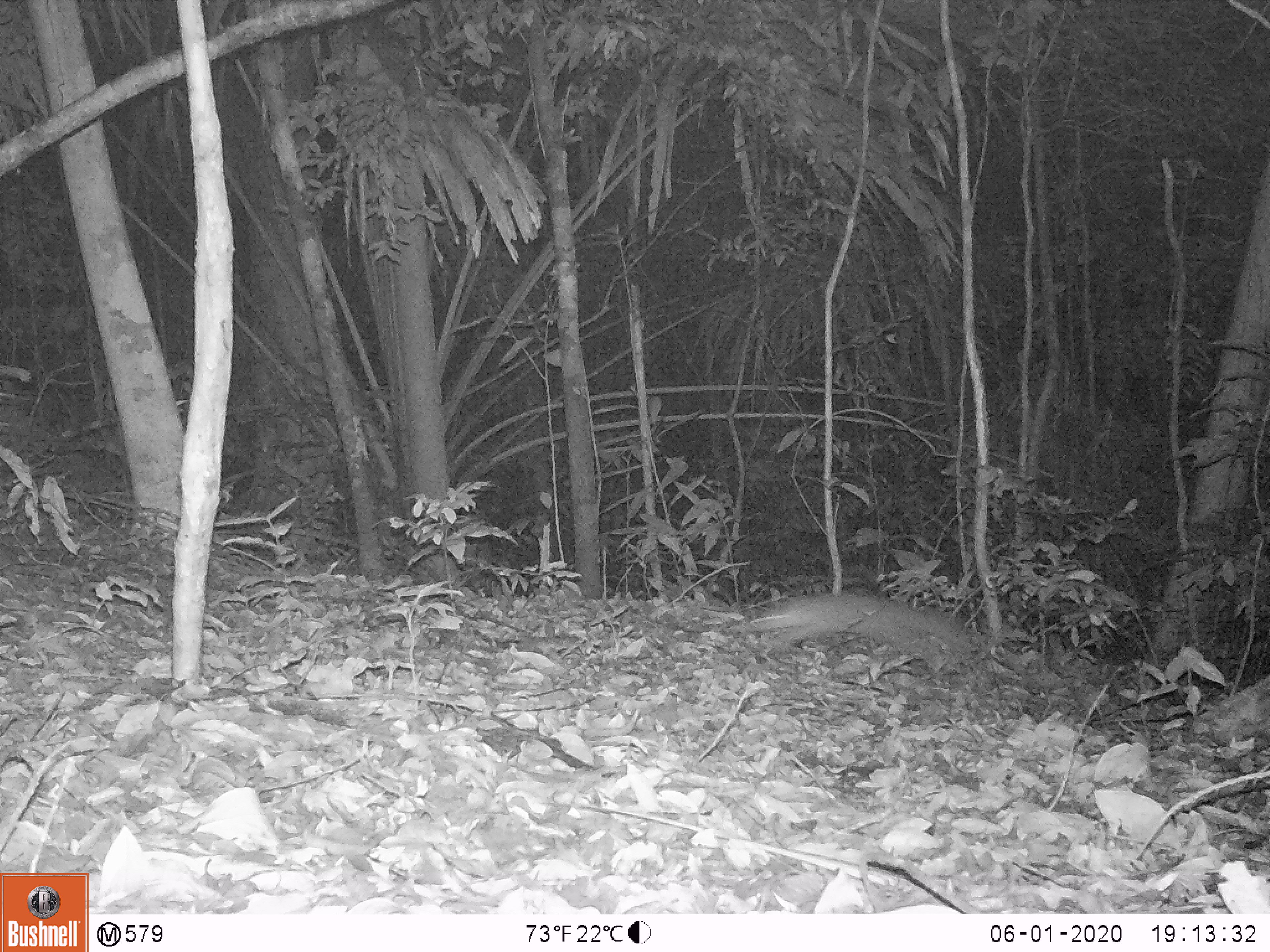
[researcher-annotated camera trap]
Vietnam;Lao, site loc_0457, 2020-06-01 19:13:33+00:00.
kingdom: Animalia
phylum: Chordata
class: Mammalia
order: Carnivora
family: Mustelidae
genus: Melogale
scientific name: Melogale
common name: ferret badger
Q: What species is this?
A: Ferret badger (Melogale).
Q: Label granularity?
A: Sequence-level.